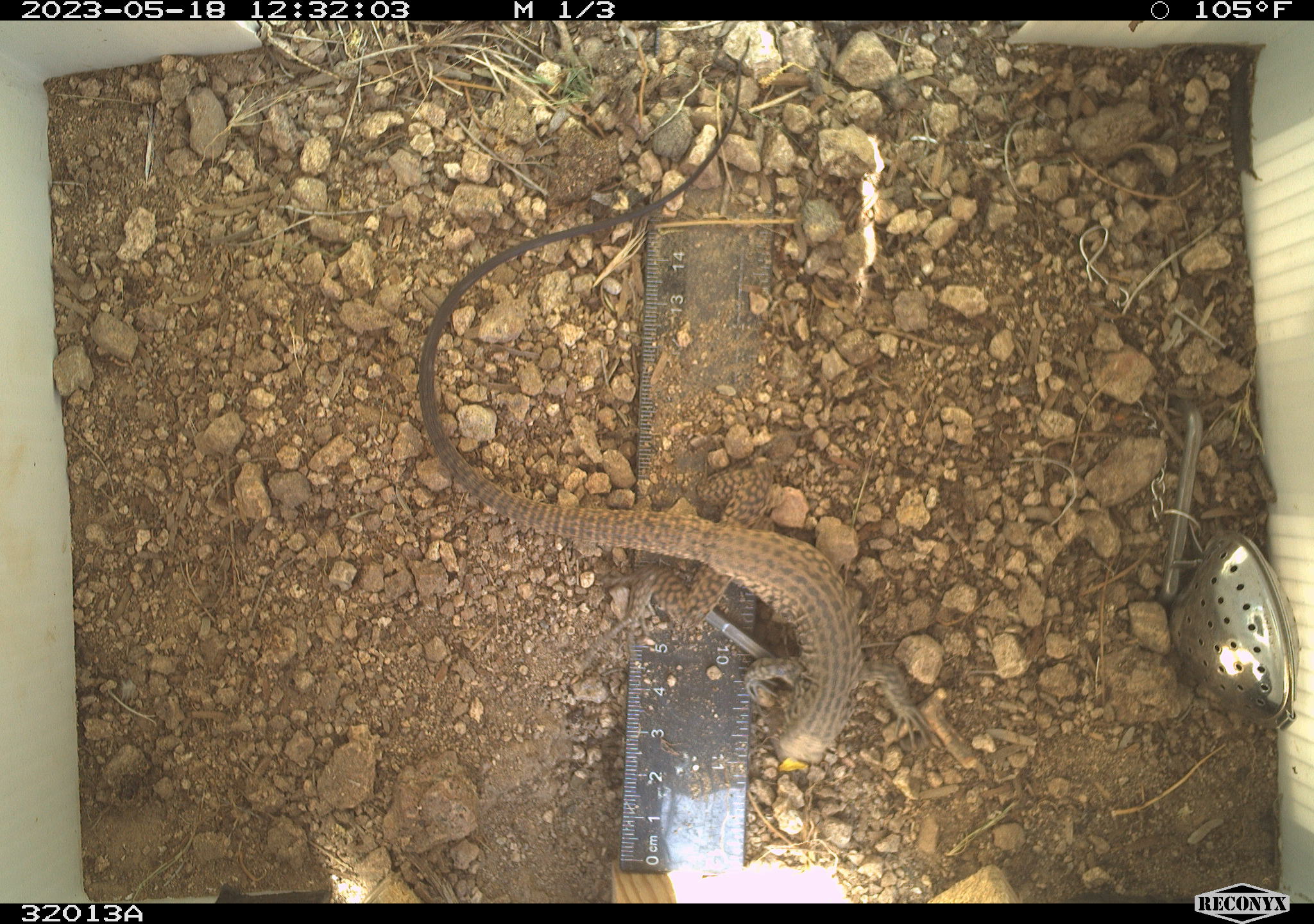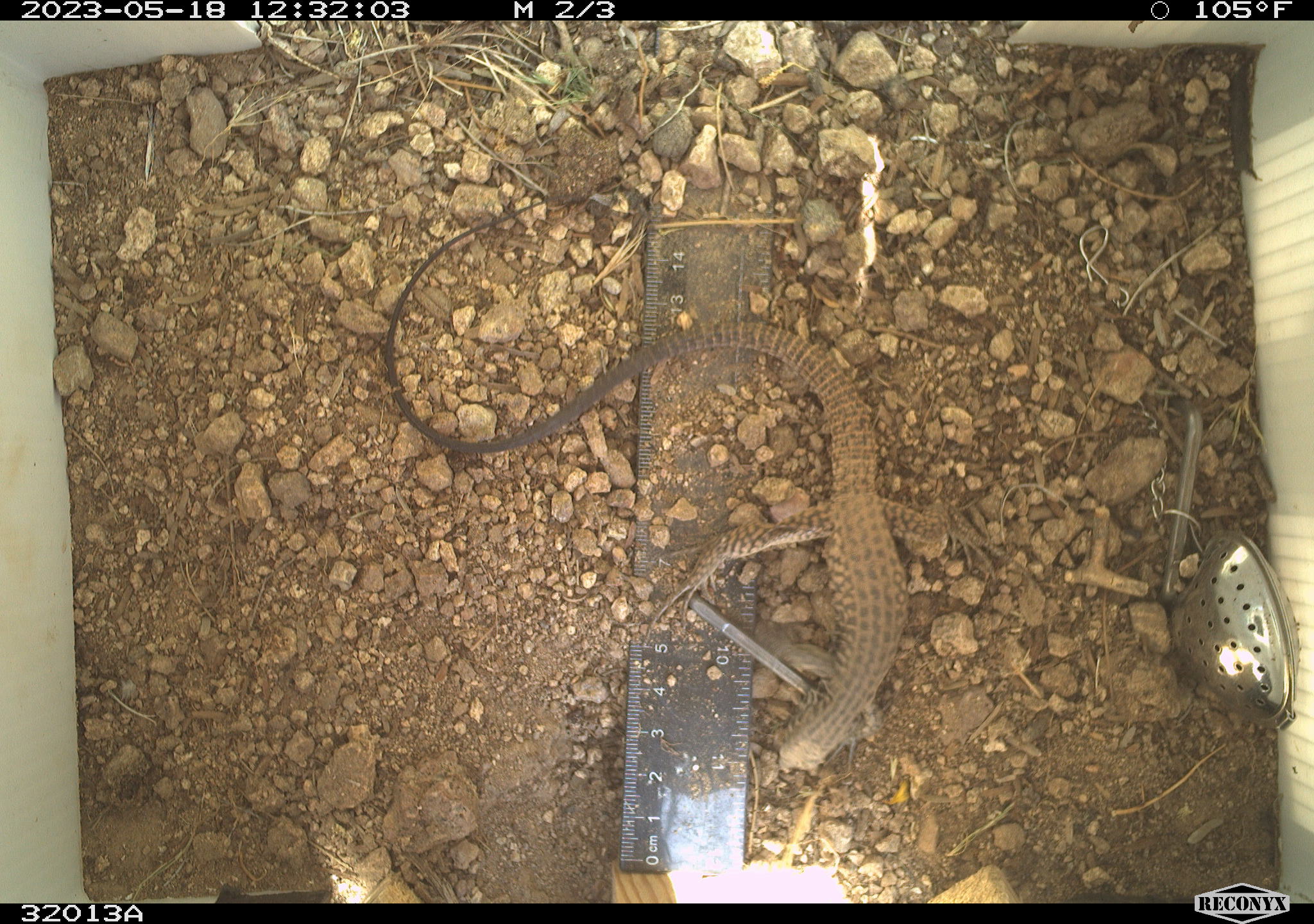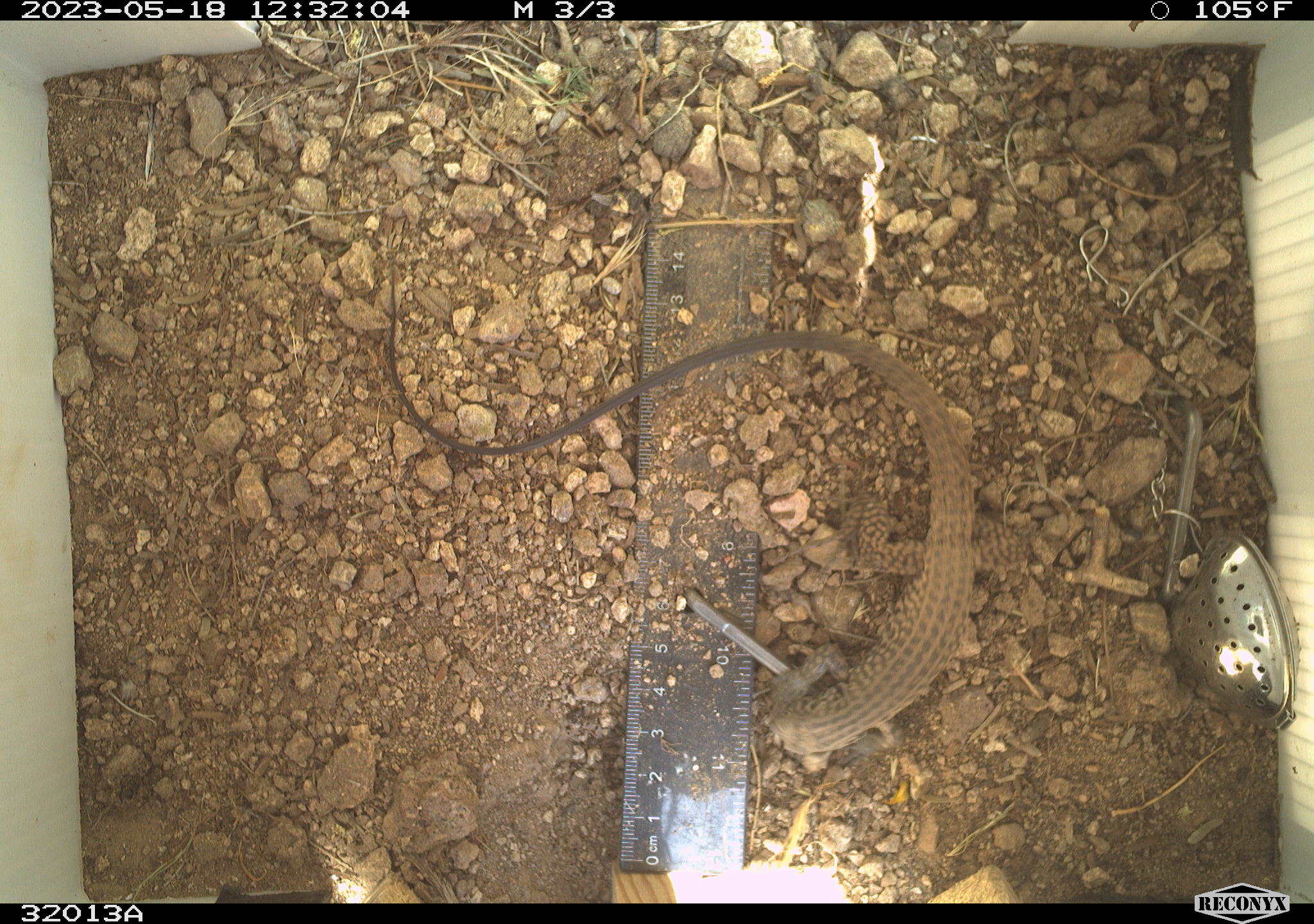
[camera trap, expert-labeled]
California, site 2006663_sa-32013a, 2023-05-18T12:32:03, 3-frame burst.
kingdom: Animalia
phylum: Chordata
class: Reptilia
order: Squamata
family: Teiidae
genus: Aspidoscelis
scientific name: Aspidoscelis tigris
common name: western whiptail